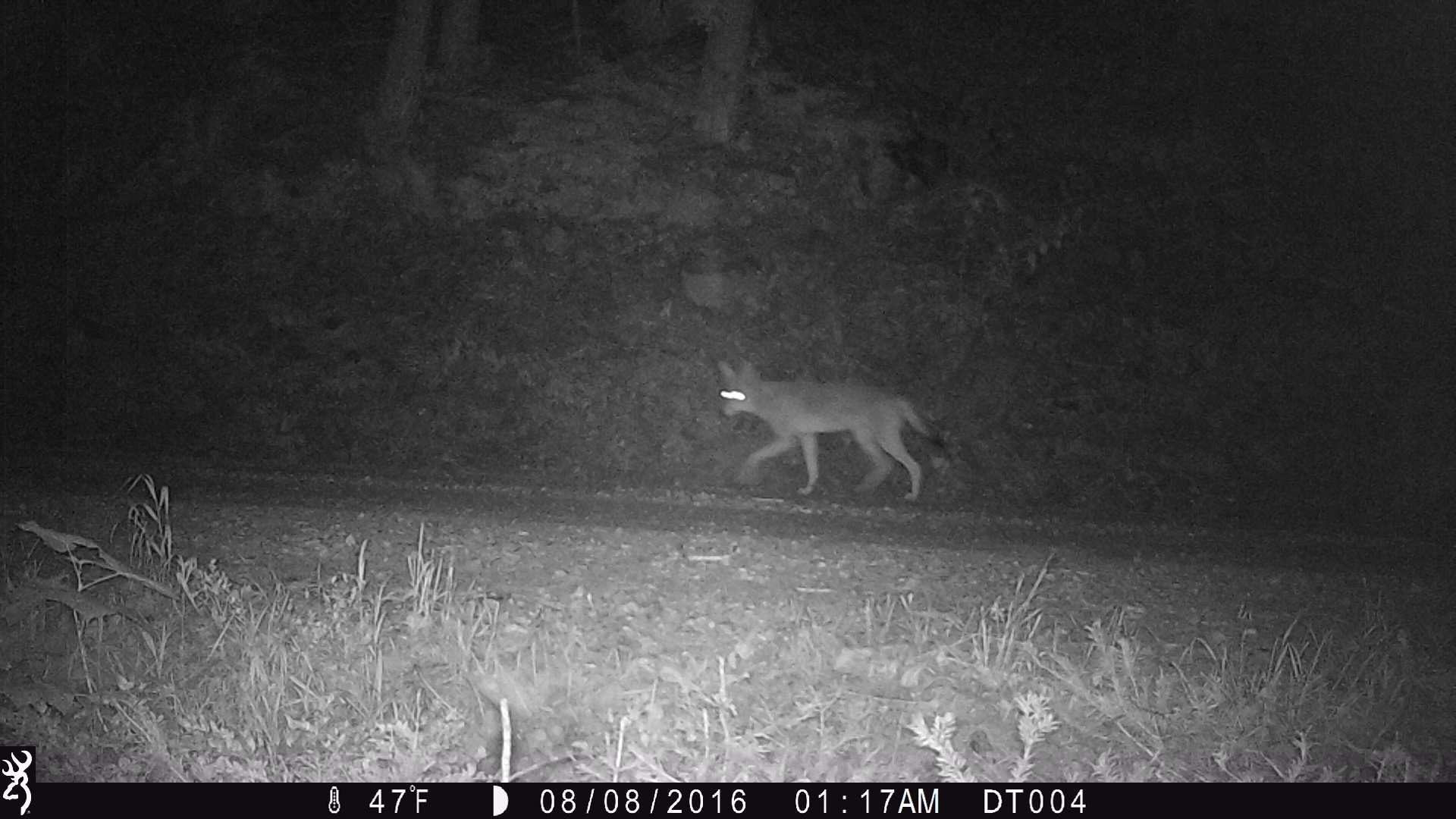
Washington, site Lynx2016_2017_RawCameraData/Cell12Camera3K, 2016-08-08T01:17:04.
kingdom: Animalia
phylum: Chordata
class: Mammalia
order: Carnivora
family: Canidae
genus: Canis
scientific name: Canis latrans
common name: coyote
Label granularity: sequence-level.